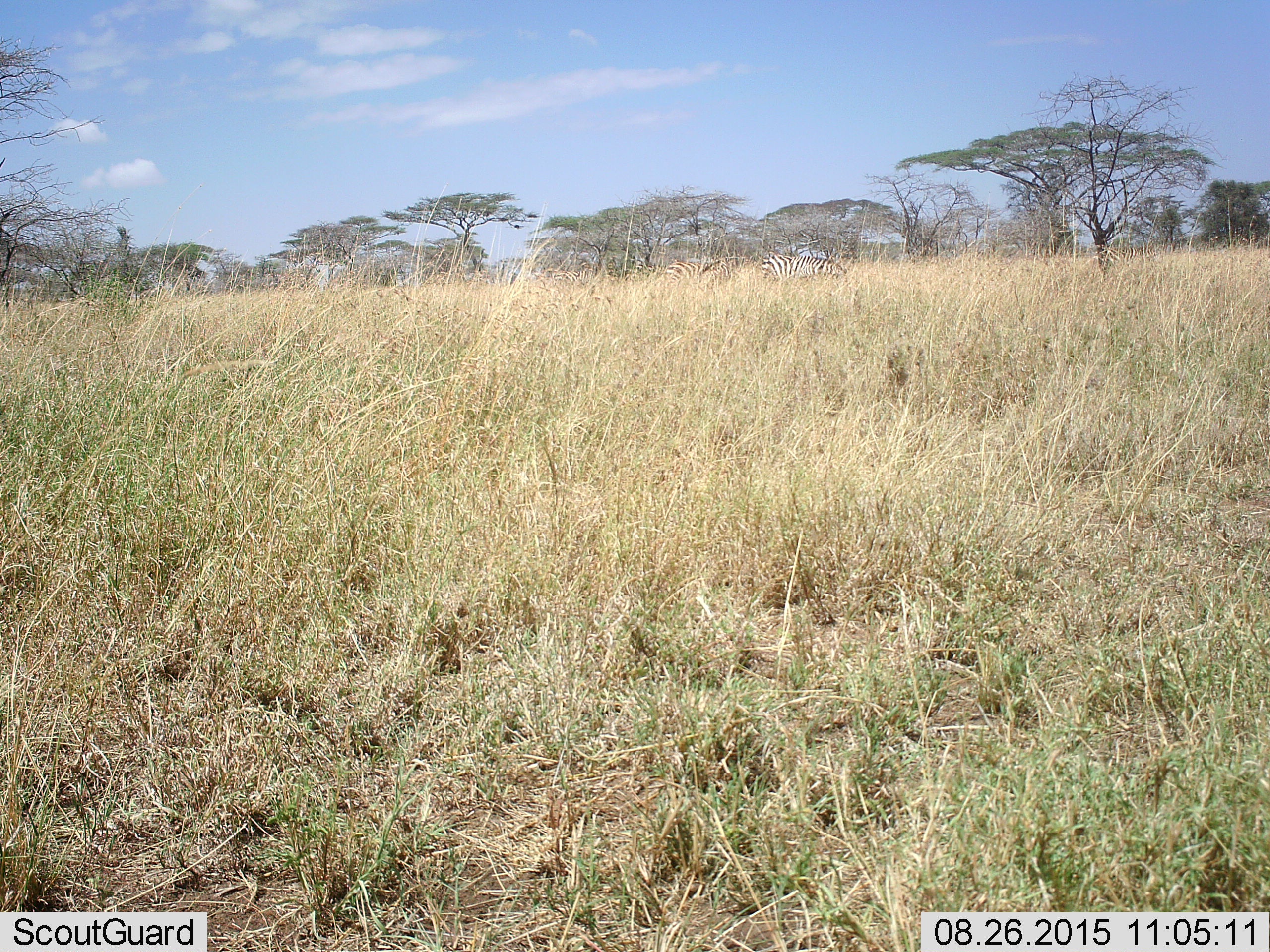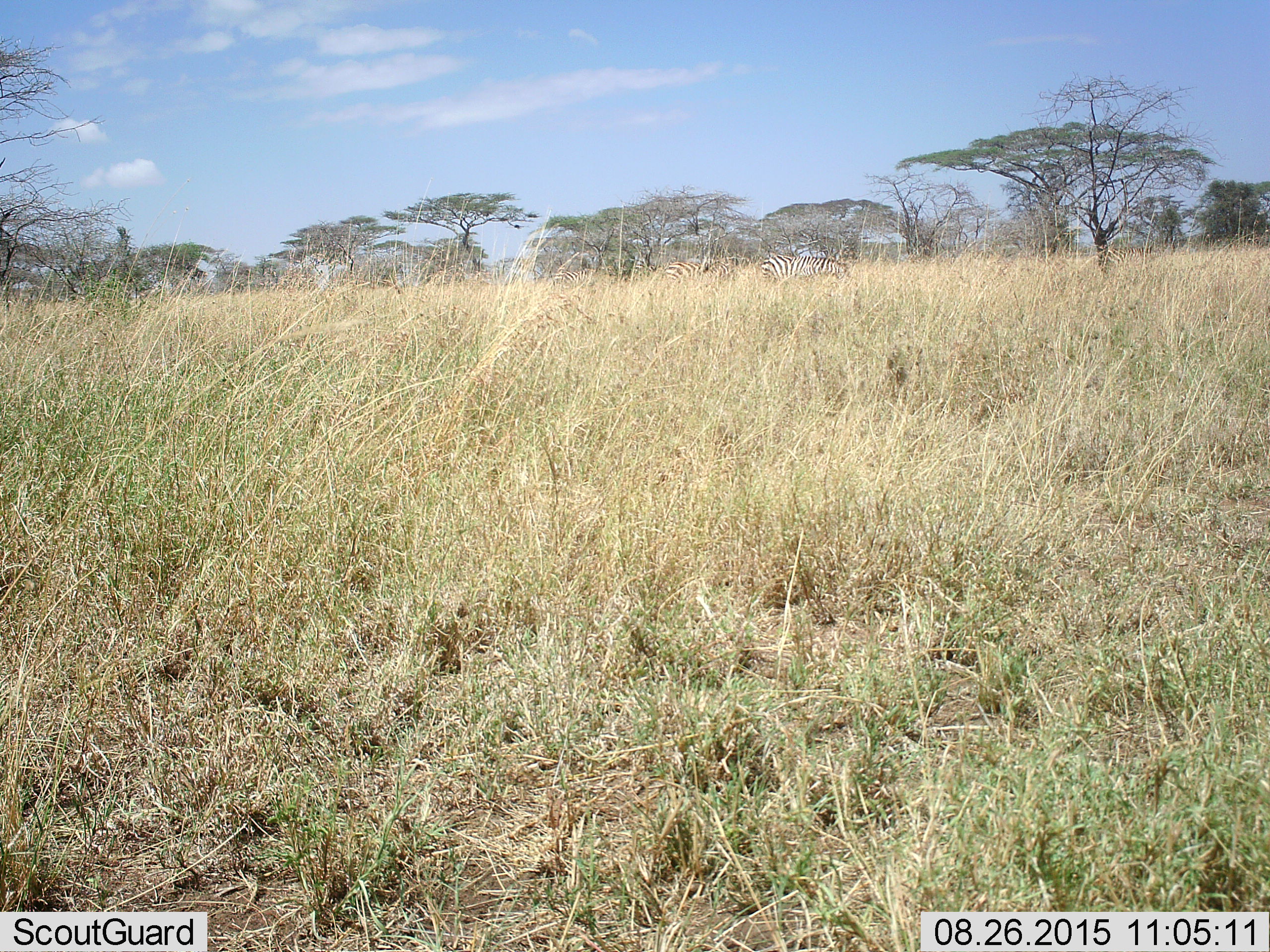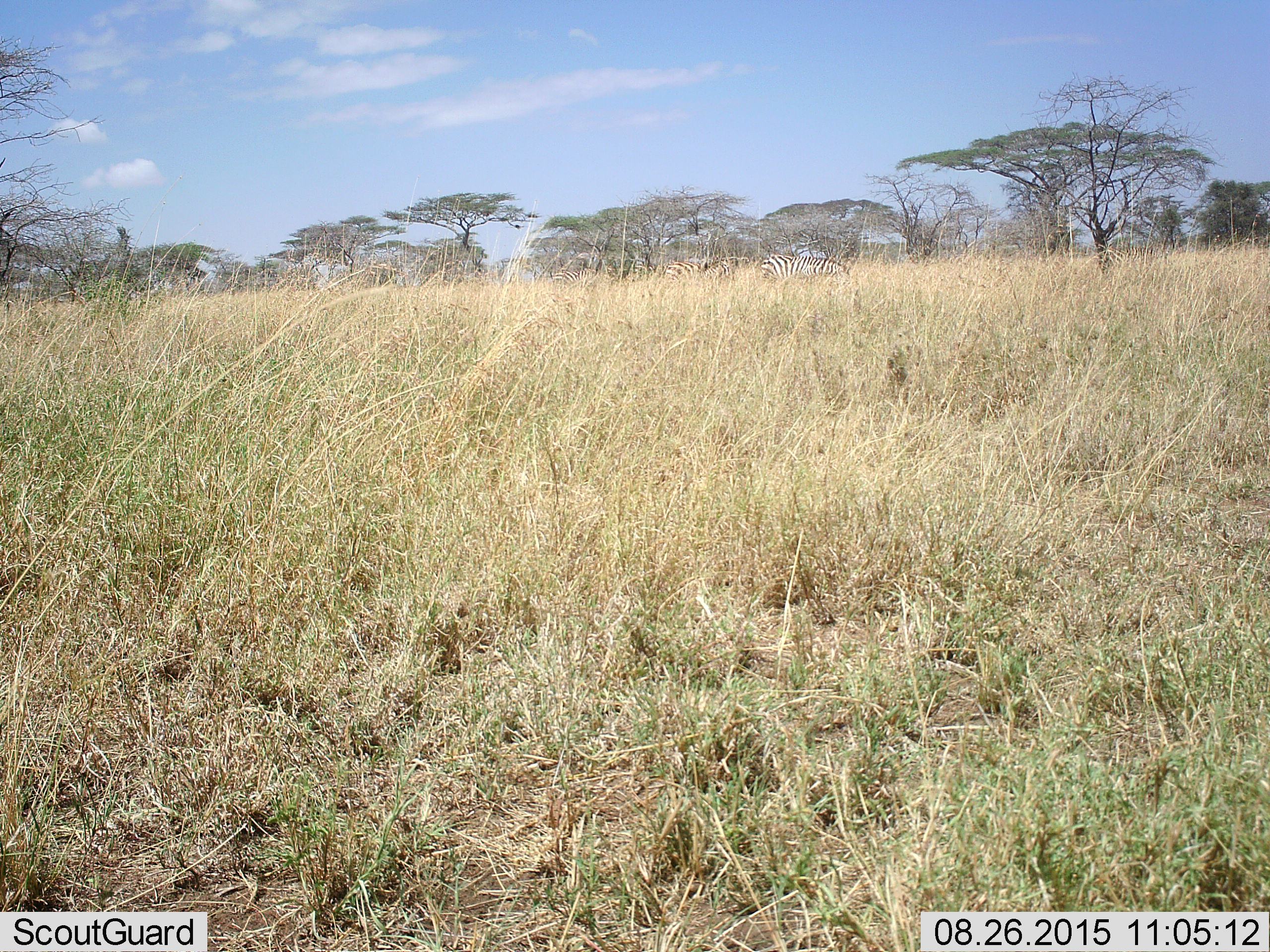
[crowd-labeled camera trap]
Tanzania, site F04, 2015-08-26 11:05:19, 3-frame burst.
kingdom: Animalia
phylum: Chordata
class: Mammalia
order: Perissodactyla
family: Equidae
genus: Equus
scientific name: Equus quagga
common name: plains zebra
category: zebra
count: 3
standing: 44%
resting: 0%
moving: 19%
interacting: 0%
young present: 6%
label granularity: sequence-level